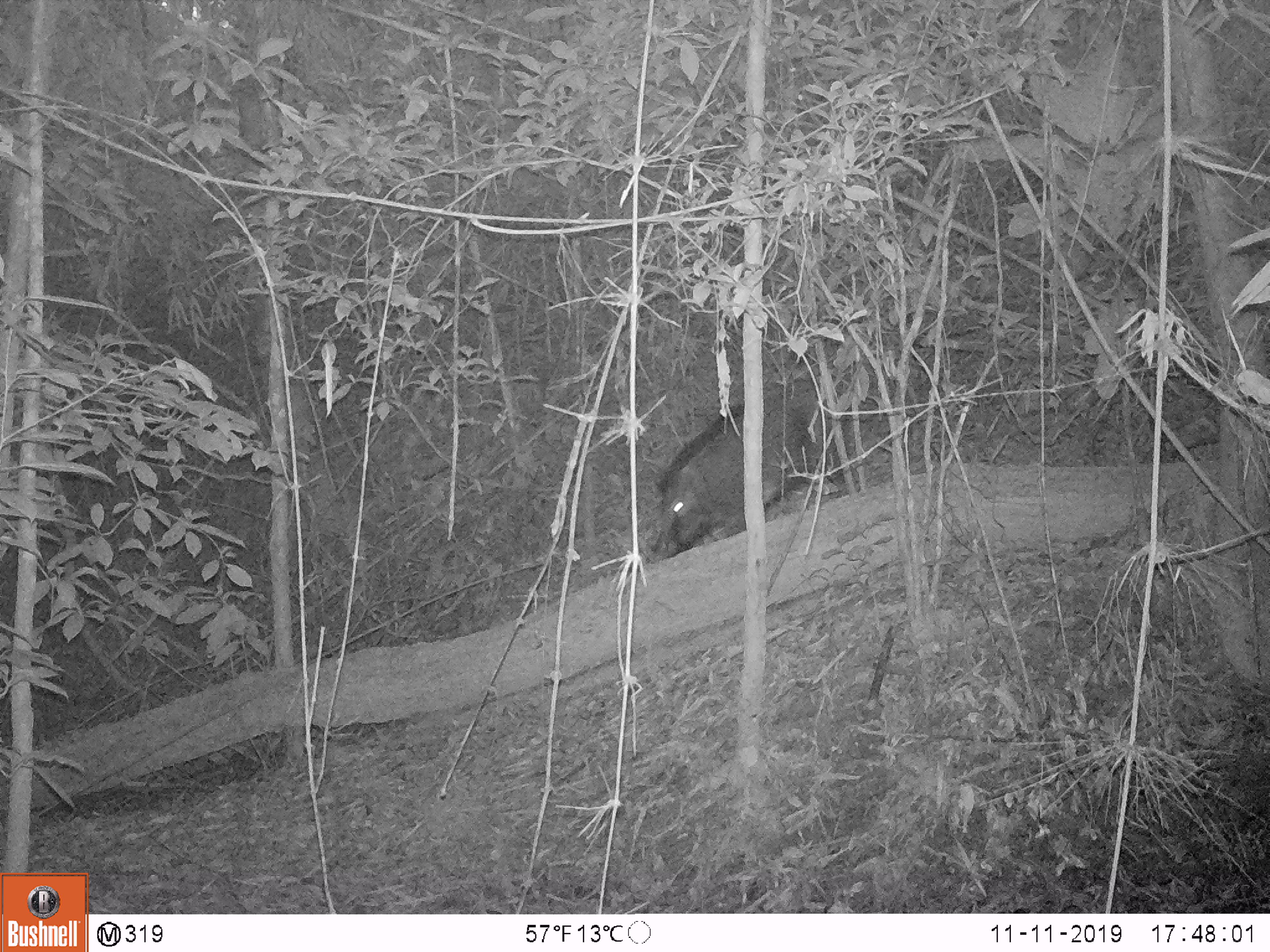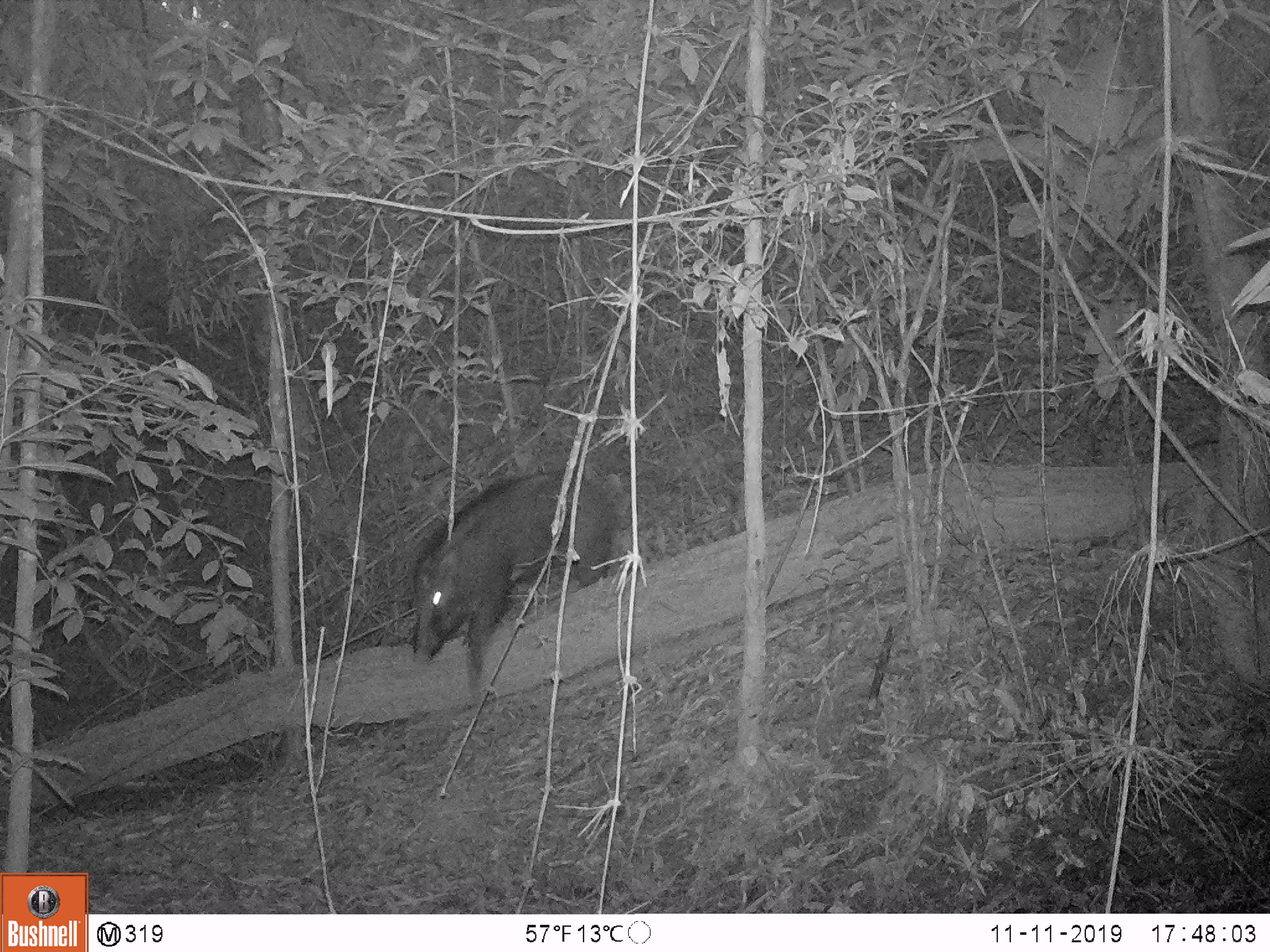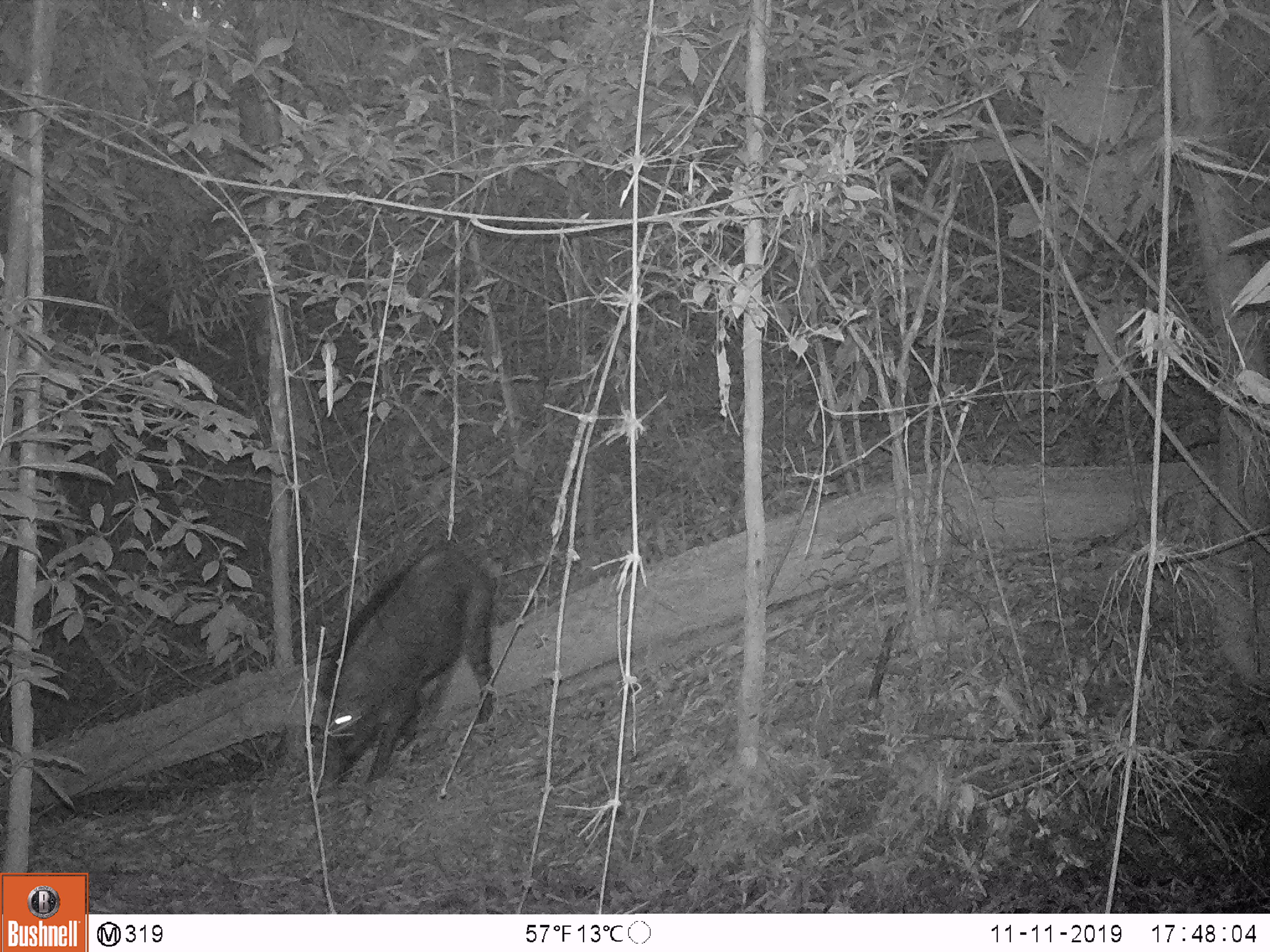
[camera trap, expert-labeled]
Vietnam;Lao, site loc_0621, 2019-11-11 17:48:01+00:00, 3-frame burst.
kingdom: Animalia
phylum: Chordata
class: Mammalia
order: Artiodactyla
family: Suidae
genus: Sus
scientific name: Sus scrofa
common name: eurasian wild pig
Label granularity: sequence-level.